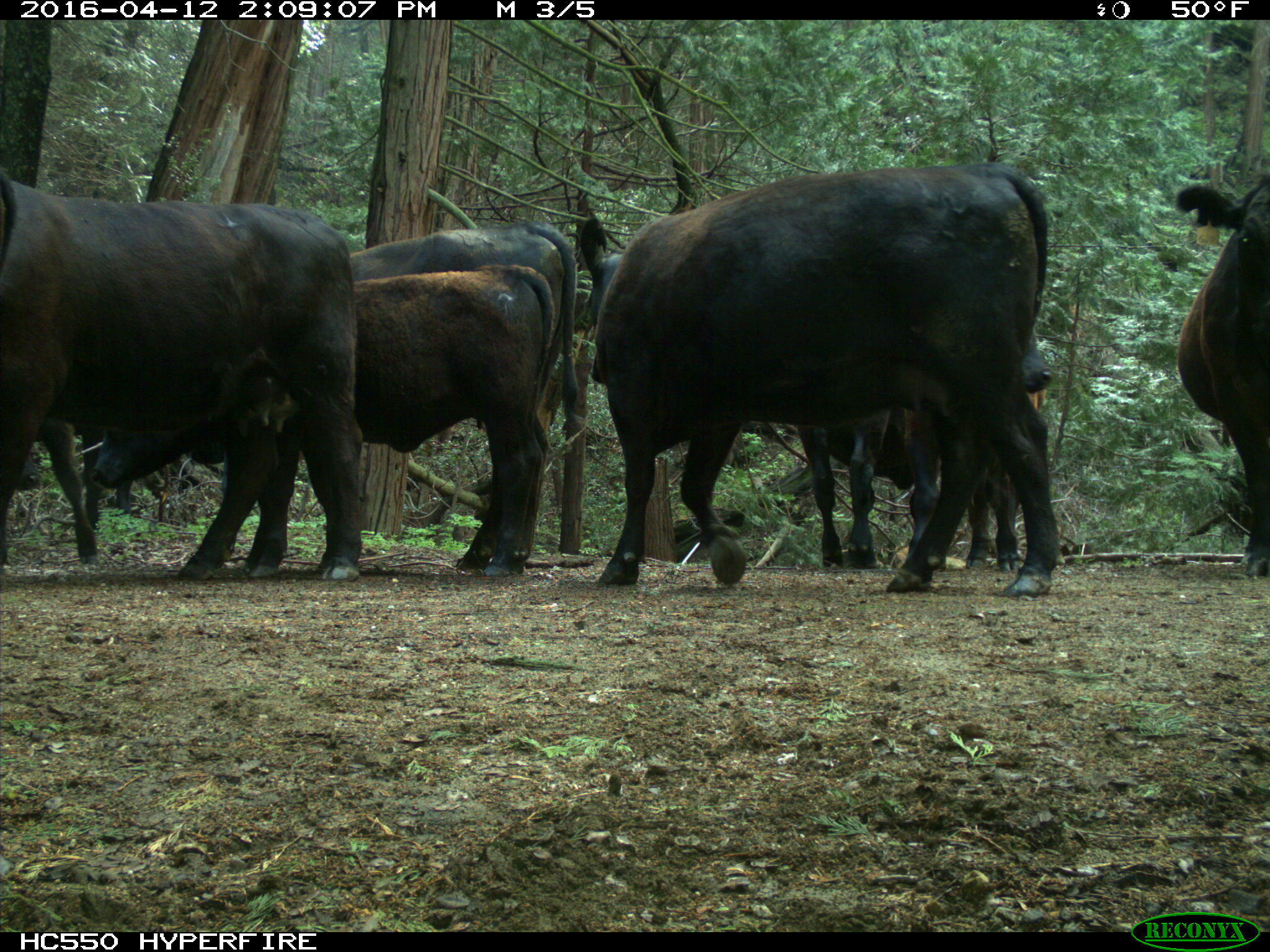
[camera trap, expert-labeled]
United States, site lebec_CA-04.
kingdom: Animalia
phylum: Chordata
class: Mammalia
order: Artiodactyla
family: Bovidae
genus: Bos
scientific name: Bos taurus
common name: domestic cow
Bos taurus (domestic cow).